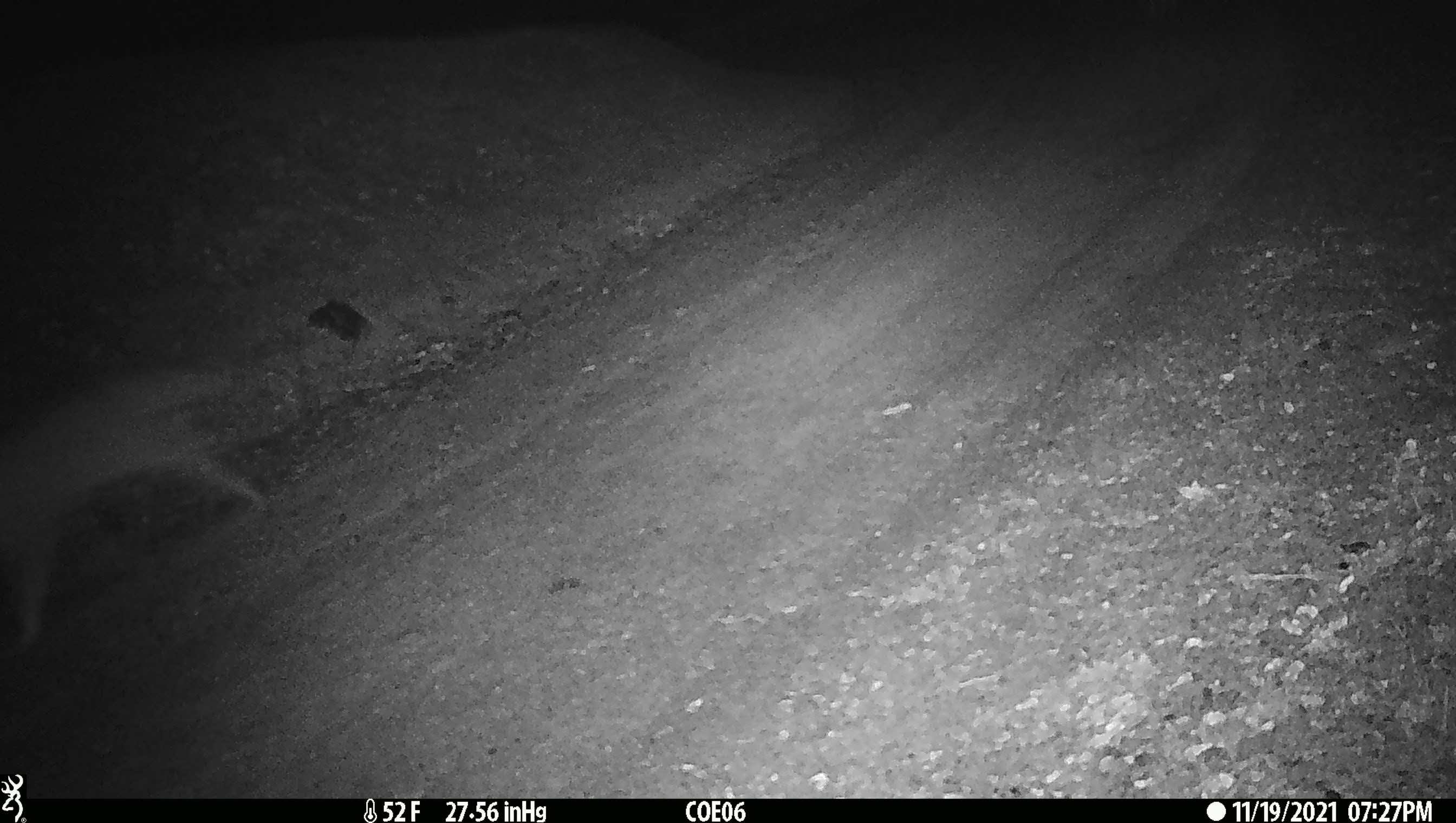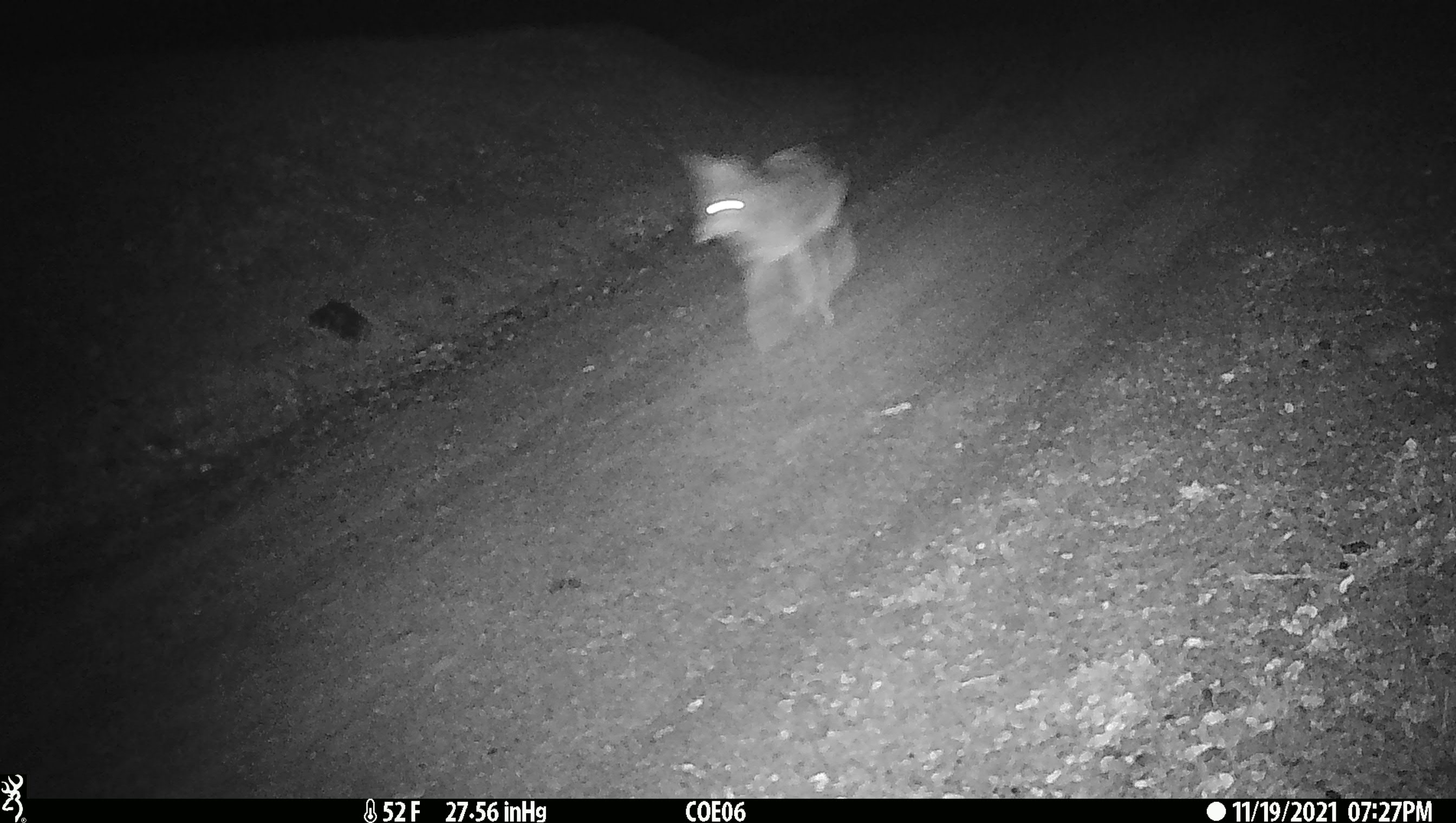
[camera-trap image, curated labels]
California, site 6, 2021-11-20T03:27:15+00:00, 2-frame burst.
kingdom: Animalia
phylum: Chordata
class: Mammalia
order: Carnivora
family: Canidae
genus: Canis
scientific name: Canis latrans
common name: coyote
Coyote (Canis latrans).